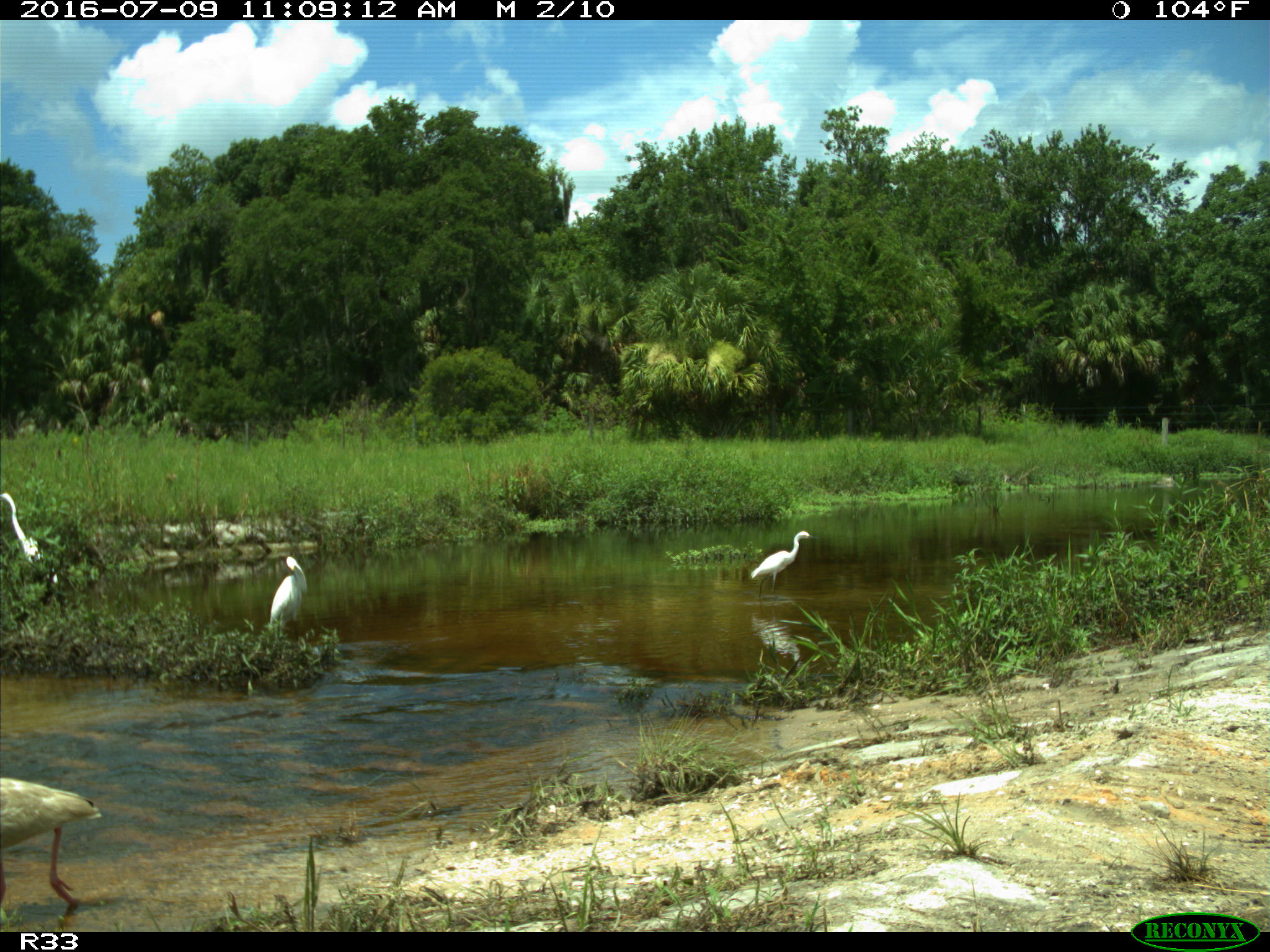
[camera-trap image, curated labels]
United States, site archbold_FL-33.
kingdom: Animalia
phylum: Chordata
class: Aves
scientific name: Aves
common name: birds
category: unidentified bird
Unidentified bird (birds) (Aves).